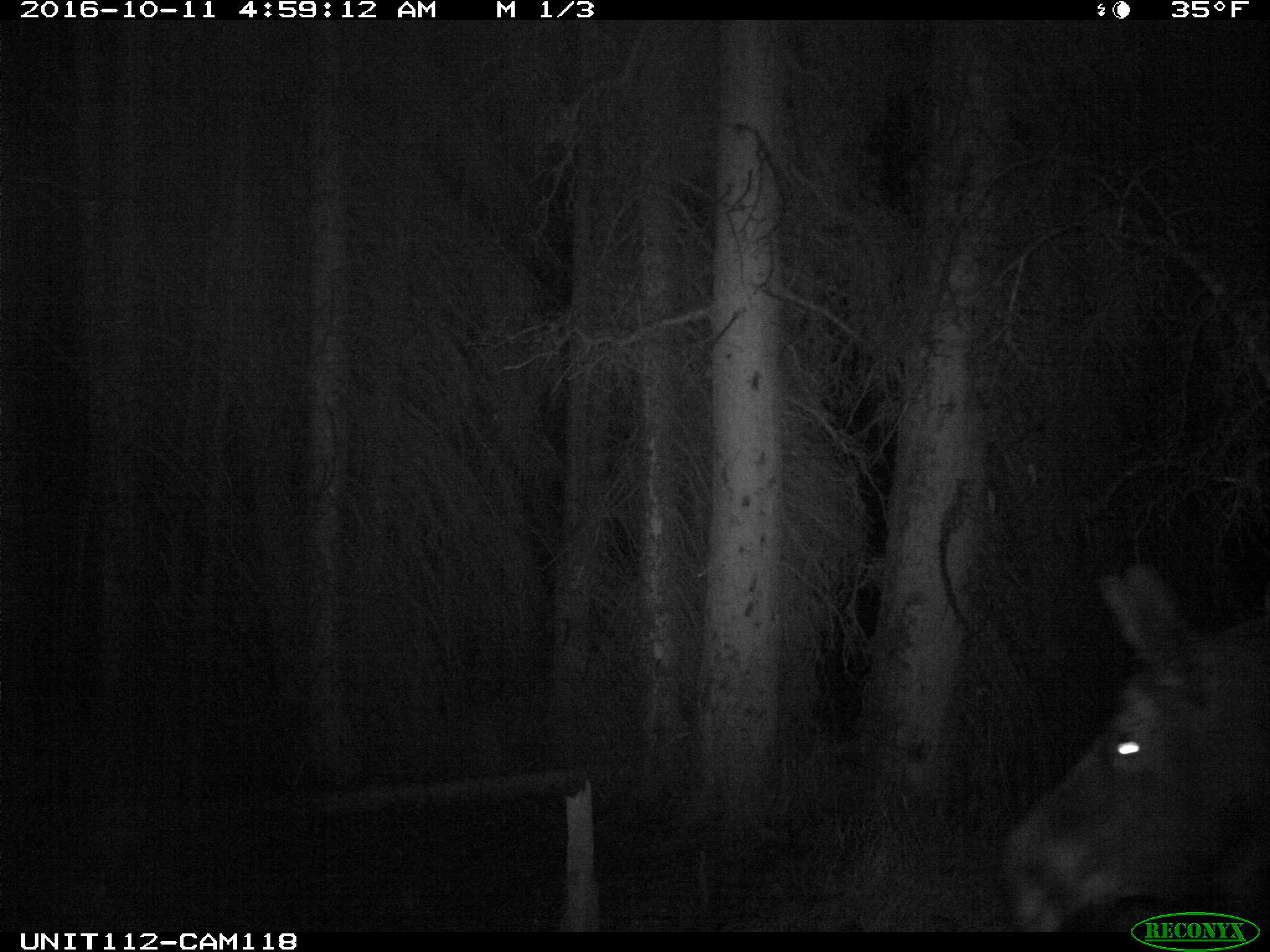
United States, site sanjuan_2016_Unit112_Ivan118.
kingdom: Animalia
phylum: Chordata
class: Mammalia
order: Artiodactyla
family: Cervidae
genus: Alces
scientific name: Alces alces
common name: moose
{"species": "Alces alces (moose)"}